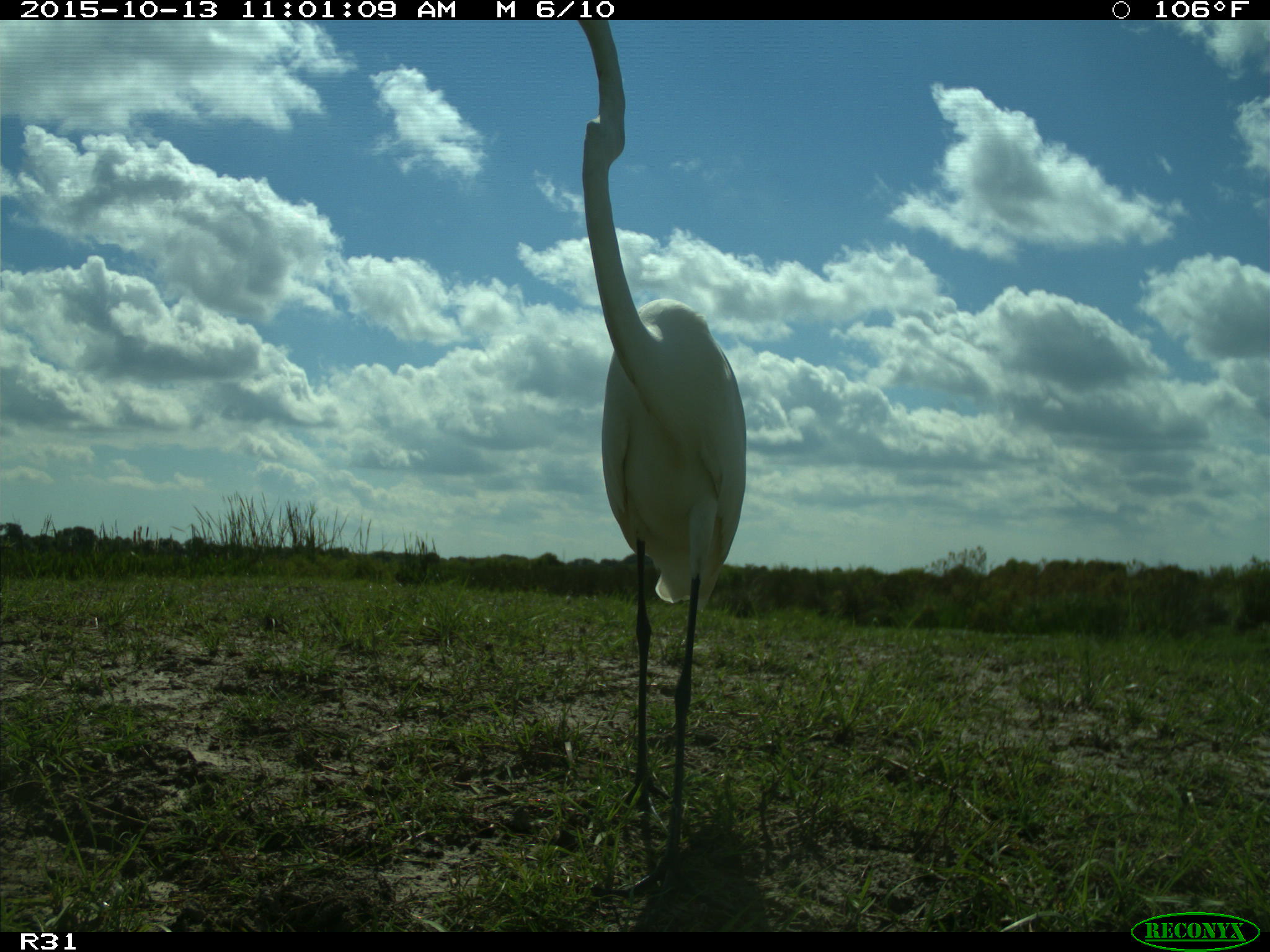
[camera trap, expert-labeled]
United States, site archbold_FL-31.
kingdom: Animalia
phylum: Chordata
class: Aves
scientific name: Aves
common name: birds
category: unidentified bird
Unidentified bird (birds) (Aves).